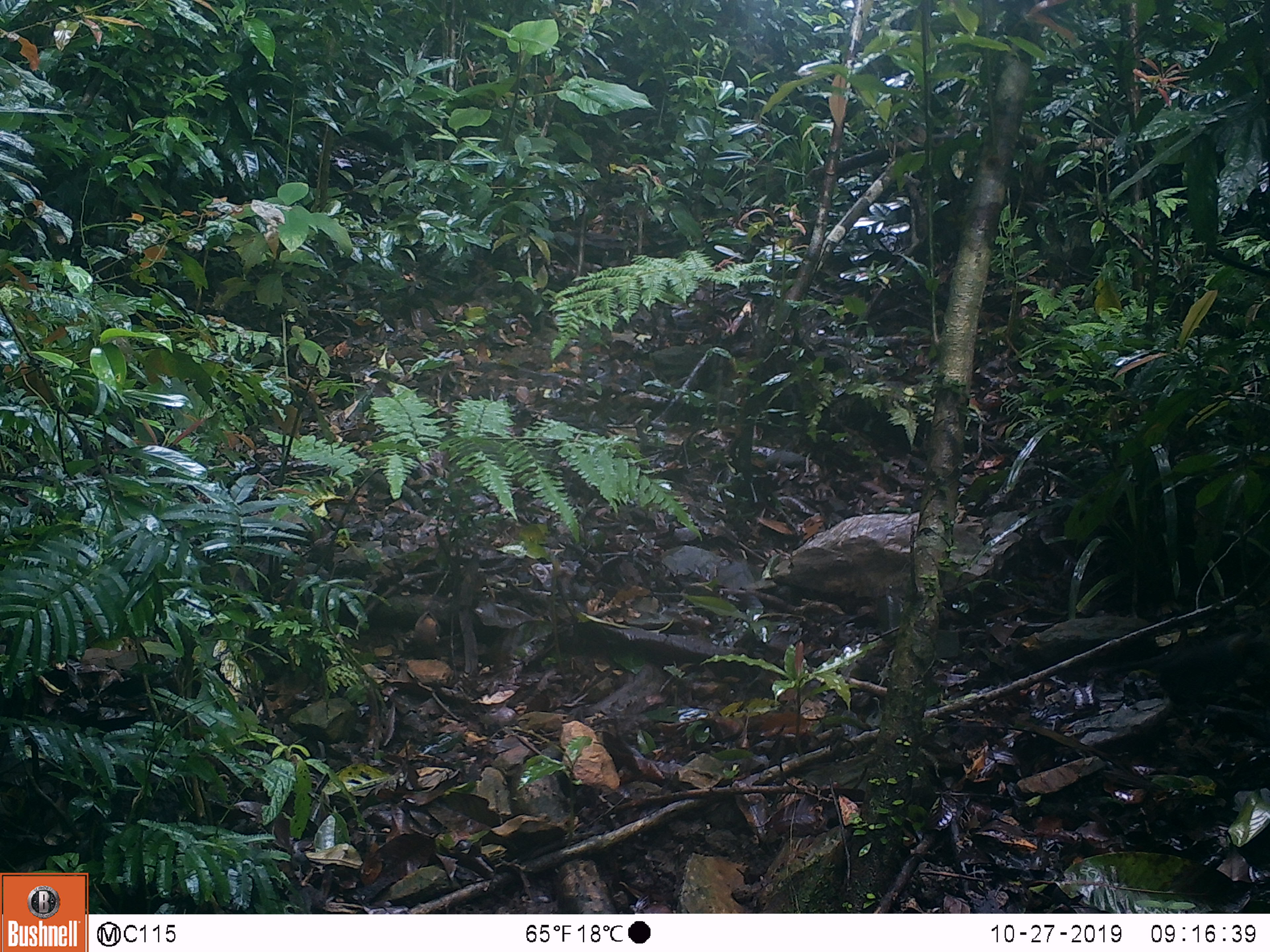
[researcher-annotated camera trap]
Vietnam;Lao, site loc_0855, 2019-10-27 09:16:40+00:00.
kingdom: Animalia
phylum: Chordata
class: Aves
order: Passeriformes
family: Leiothrichidae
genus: Garrulax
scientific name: Garrulax castanotis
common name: rufous-cheeked laughingthrush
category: rufous cheeked laughingthrush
Rufous cheeked laughingthrush (rufous-cheeked laughingthrush) (Garrulax castanotis). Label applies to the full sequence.